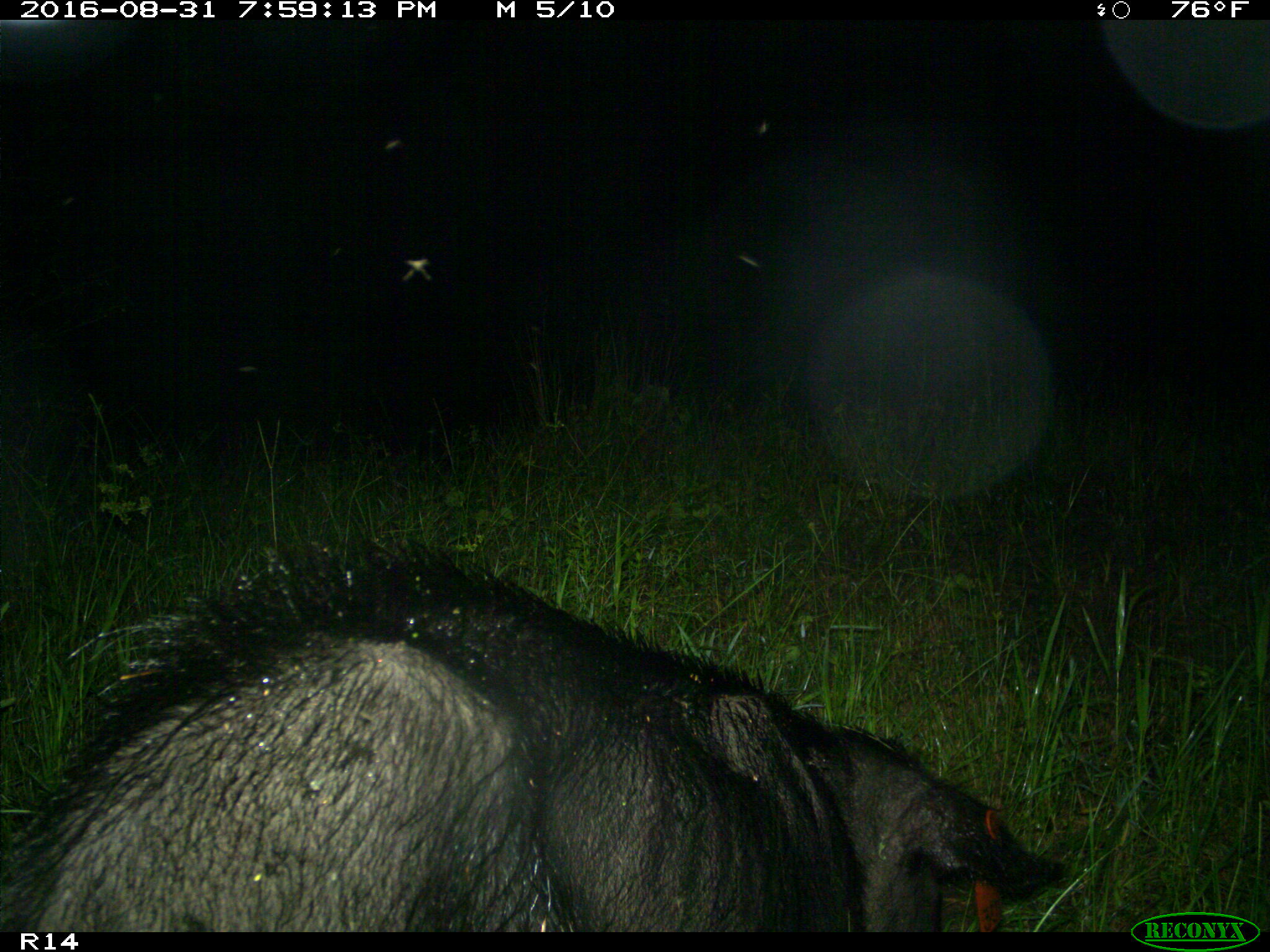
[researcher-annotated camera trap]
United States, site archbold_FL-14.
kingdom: Animalia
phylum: Chordata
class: Mammalia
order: Artiodactyla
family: Suidae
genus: Sus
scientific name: Sus scrofa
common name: wild boar